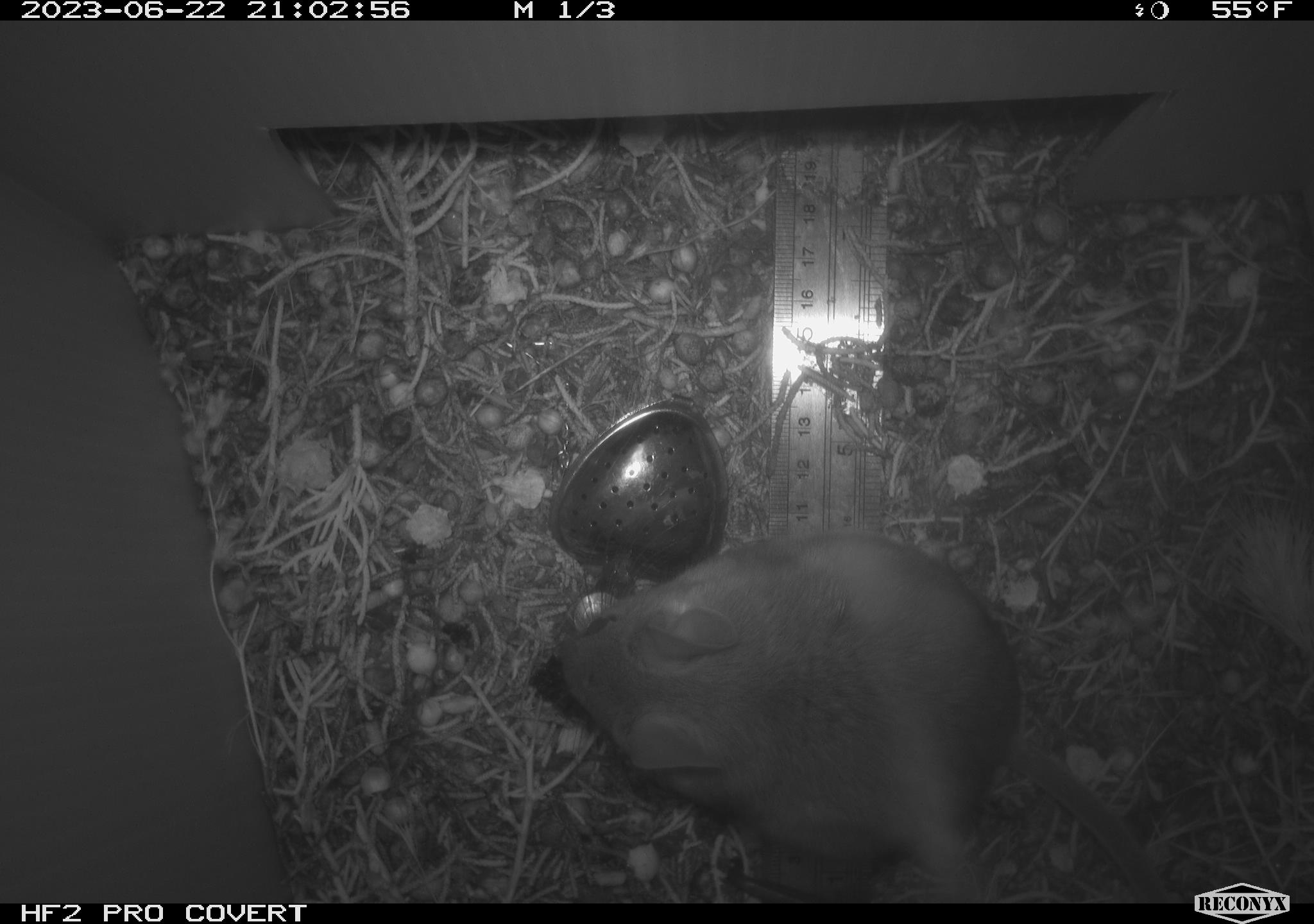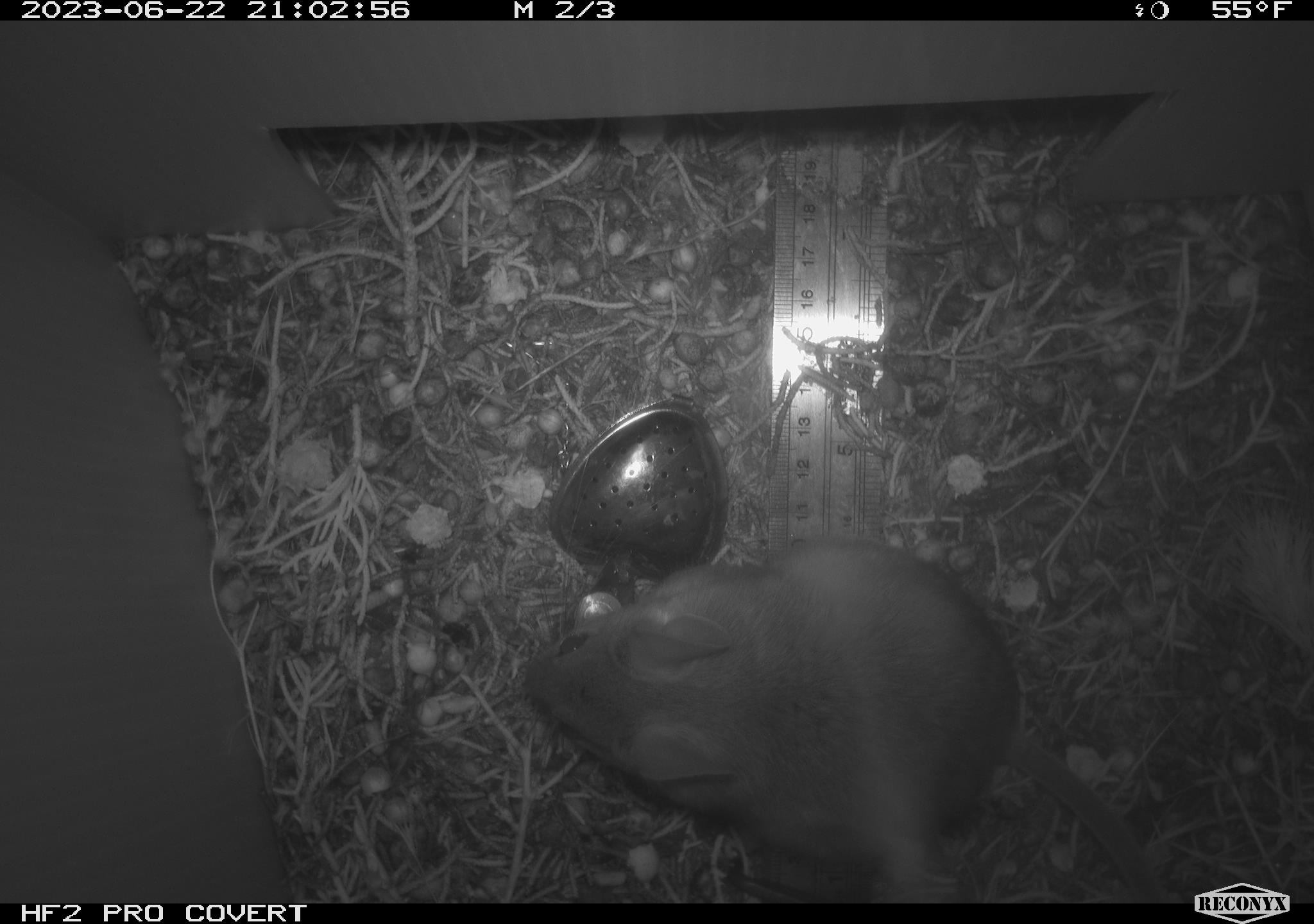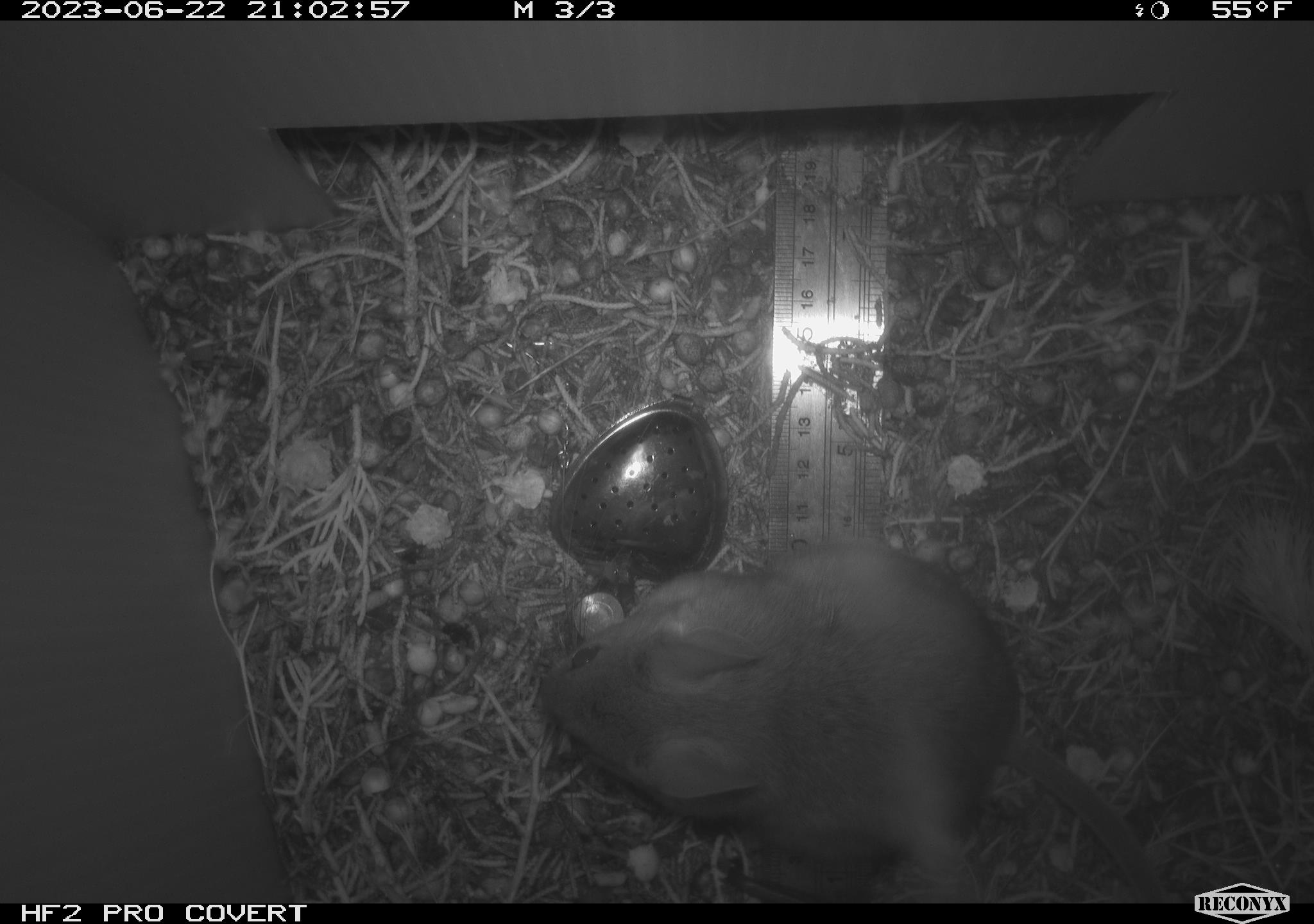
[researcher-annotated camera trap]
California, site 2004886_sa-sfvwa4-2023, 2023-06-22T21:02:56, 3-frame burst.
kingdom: Animalia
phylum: Chordata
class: Mammalia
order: Rodentia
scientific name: Rodentia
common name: rodent